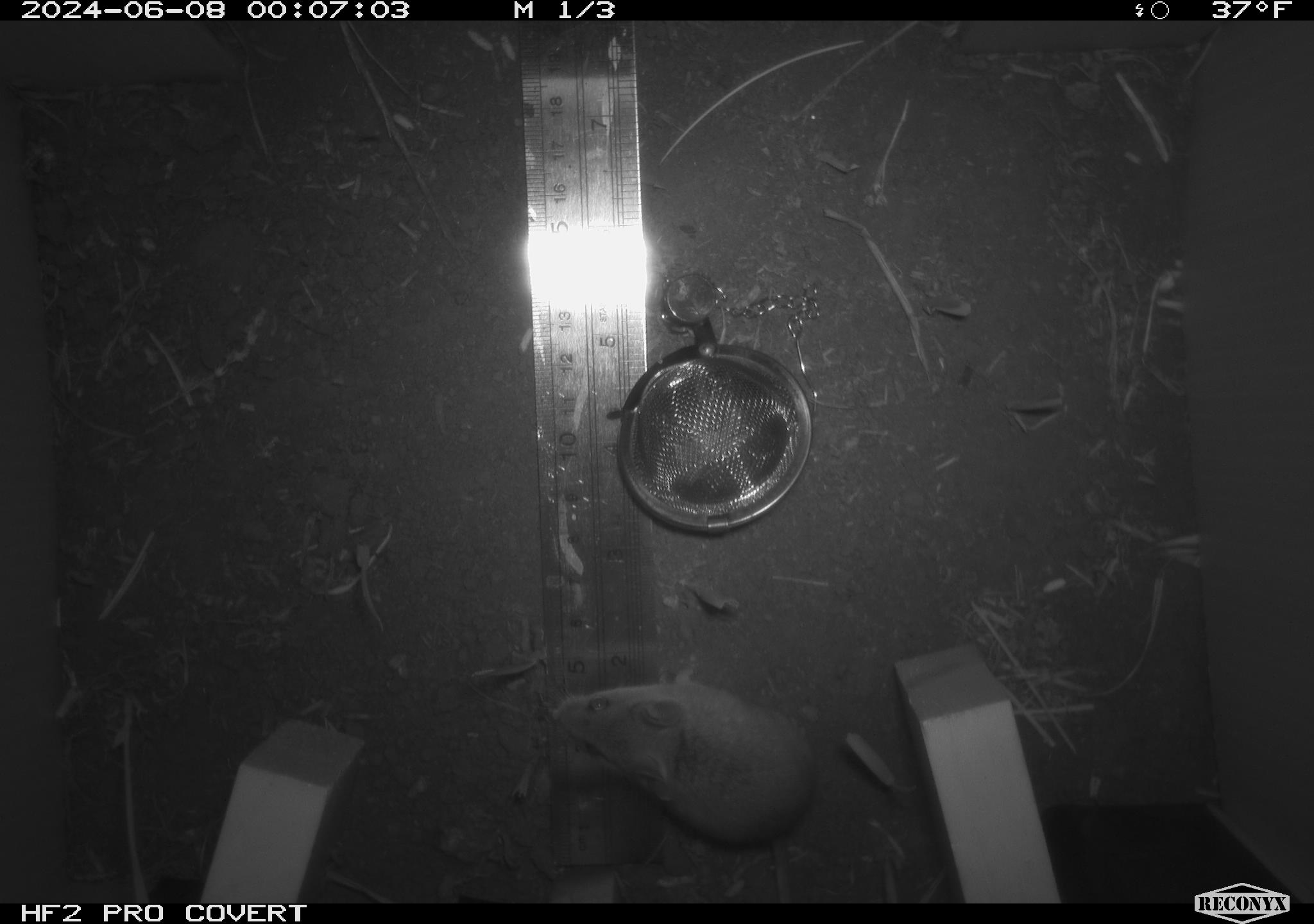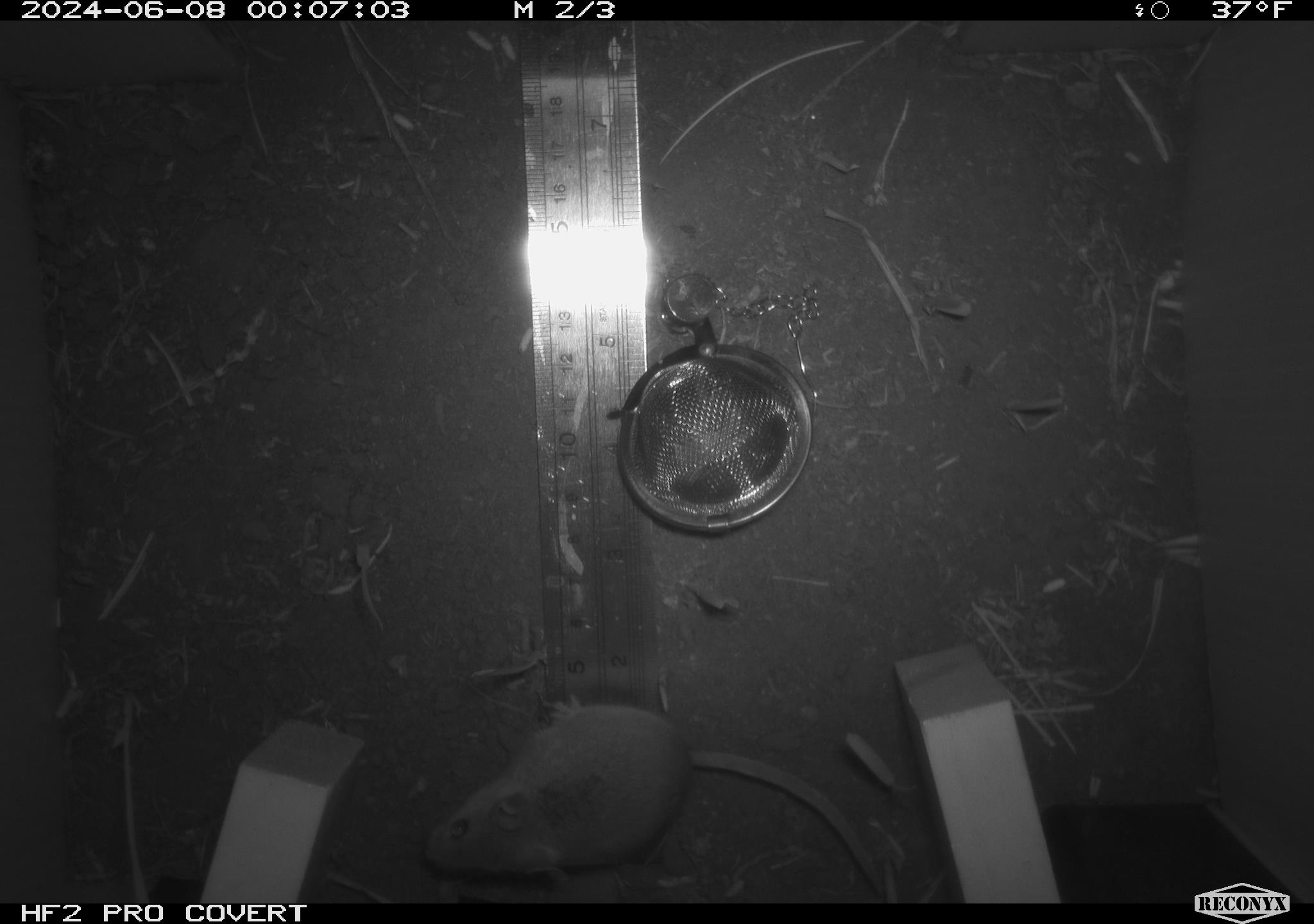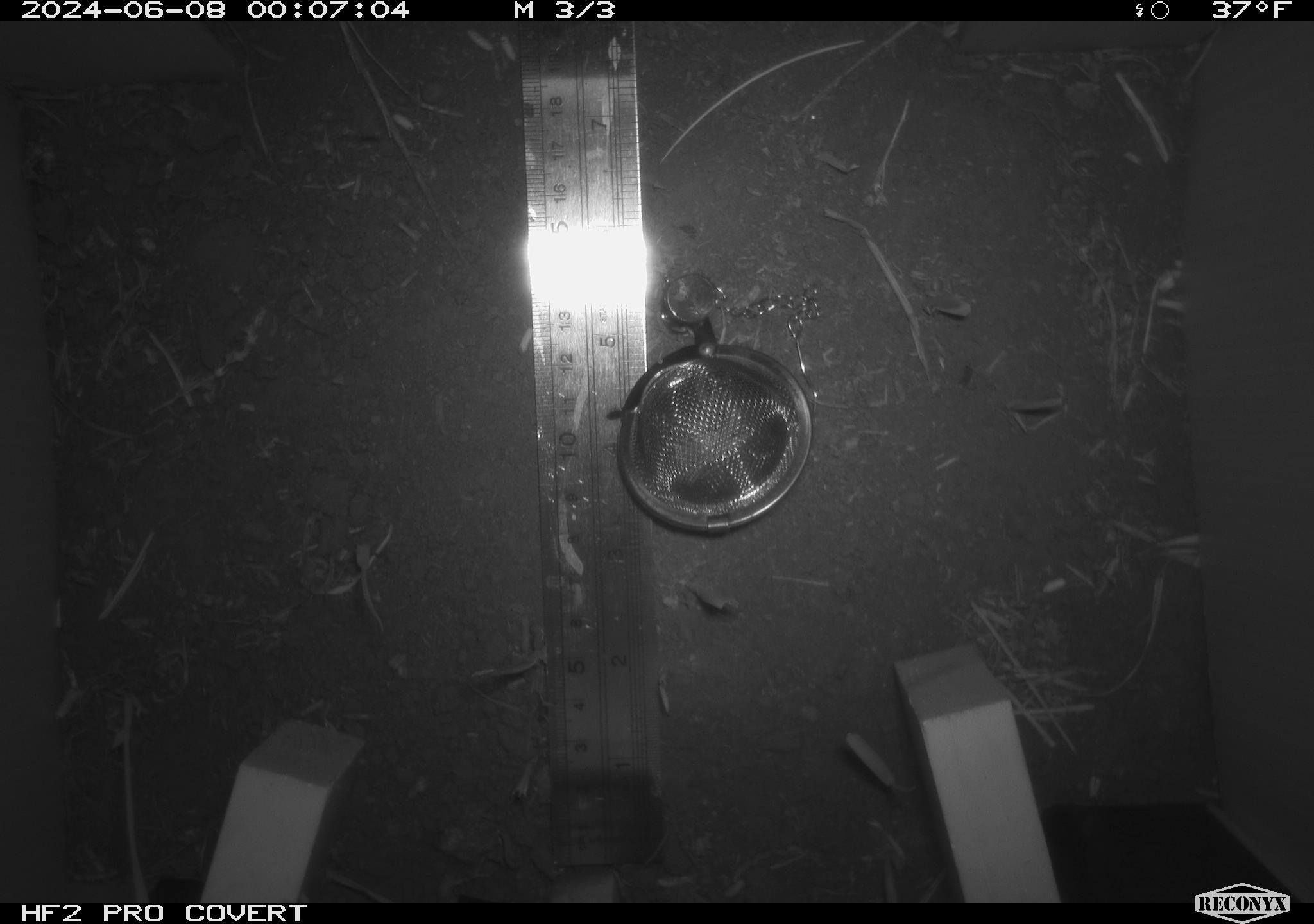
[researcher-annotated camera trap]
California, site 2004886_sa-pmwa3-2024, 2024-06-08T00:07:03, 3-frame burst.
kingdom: Animalia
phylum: Chordata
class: Mammalia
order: Rodentia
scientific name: Rodentia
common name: mouse species